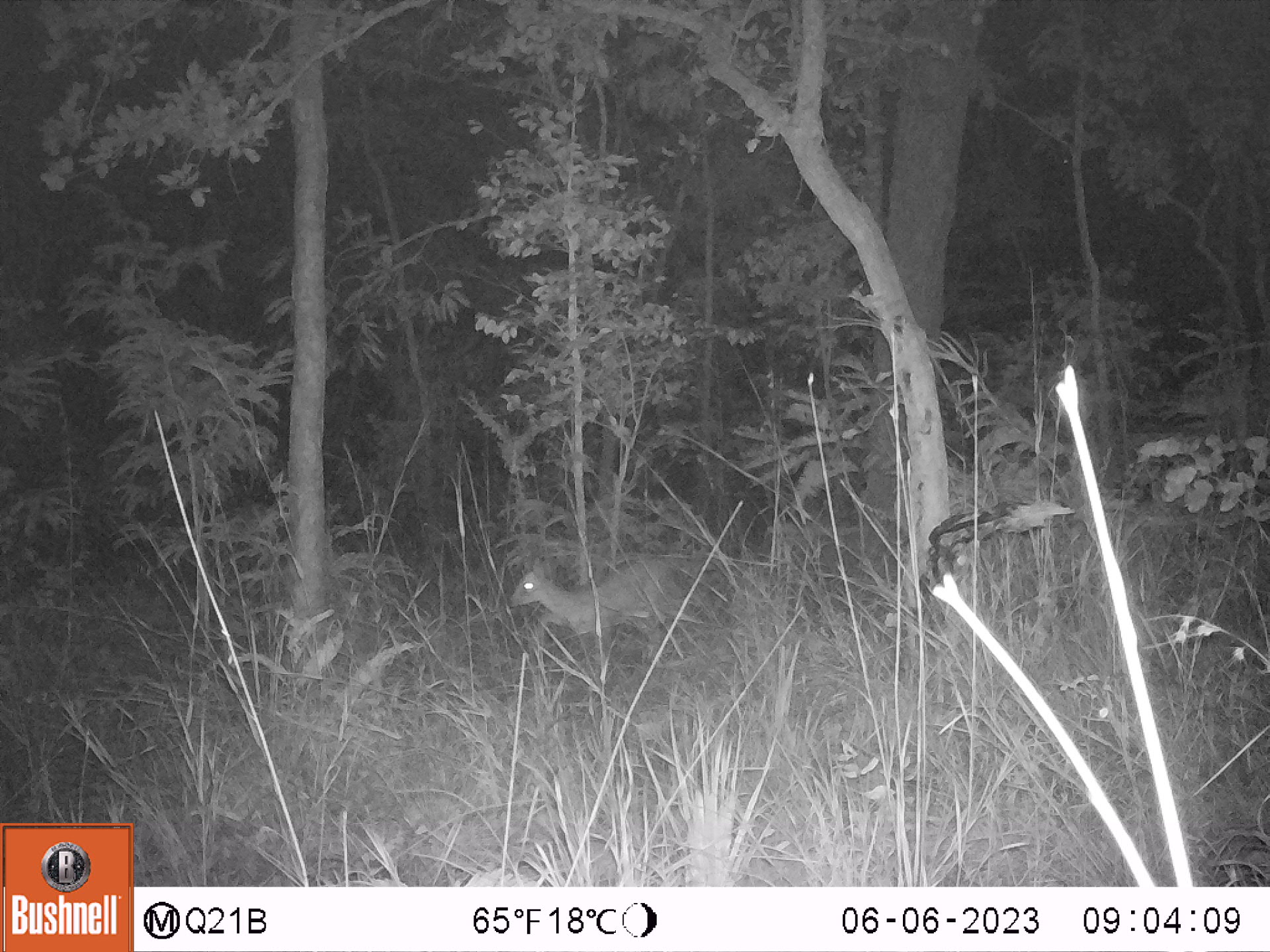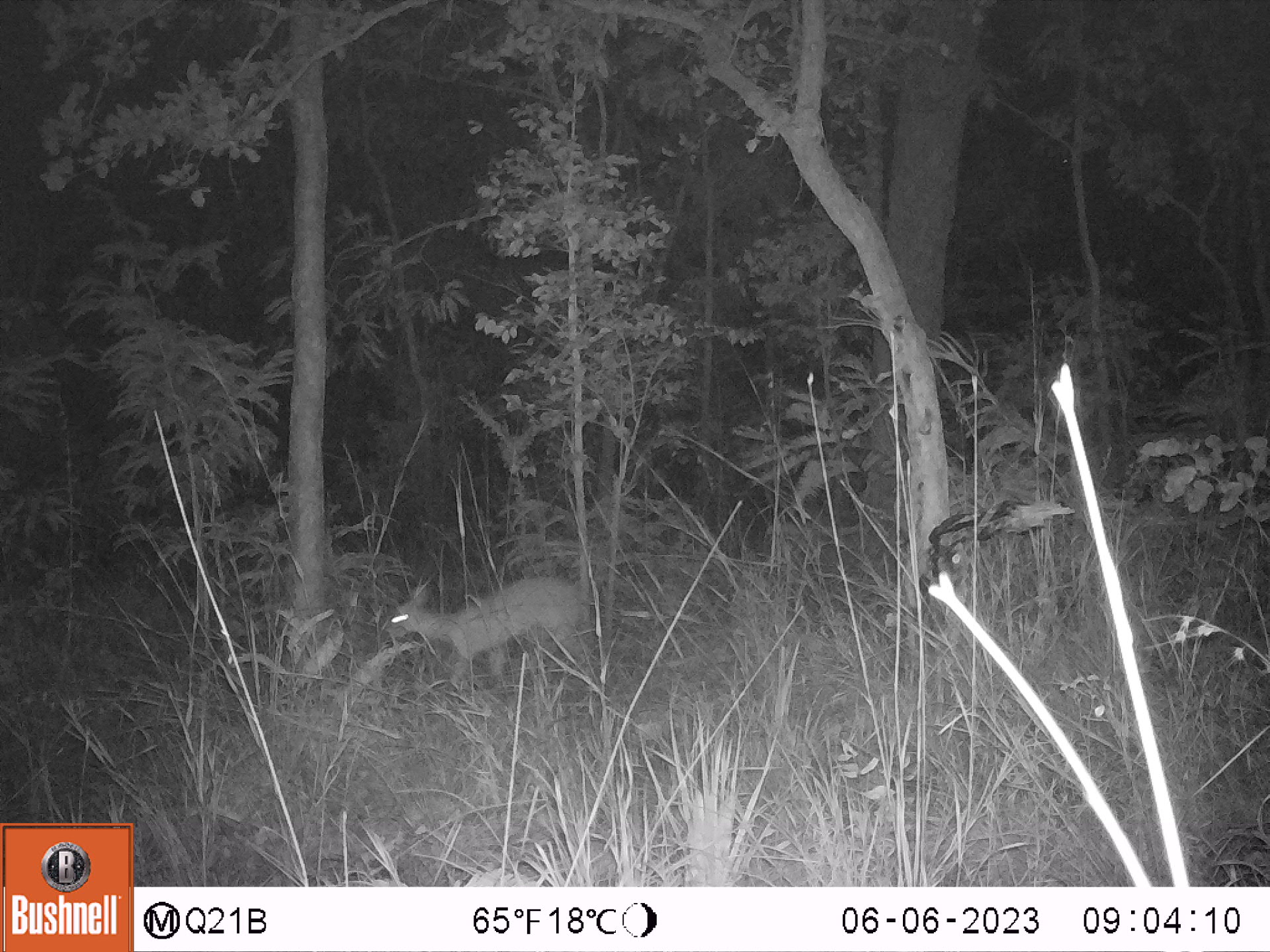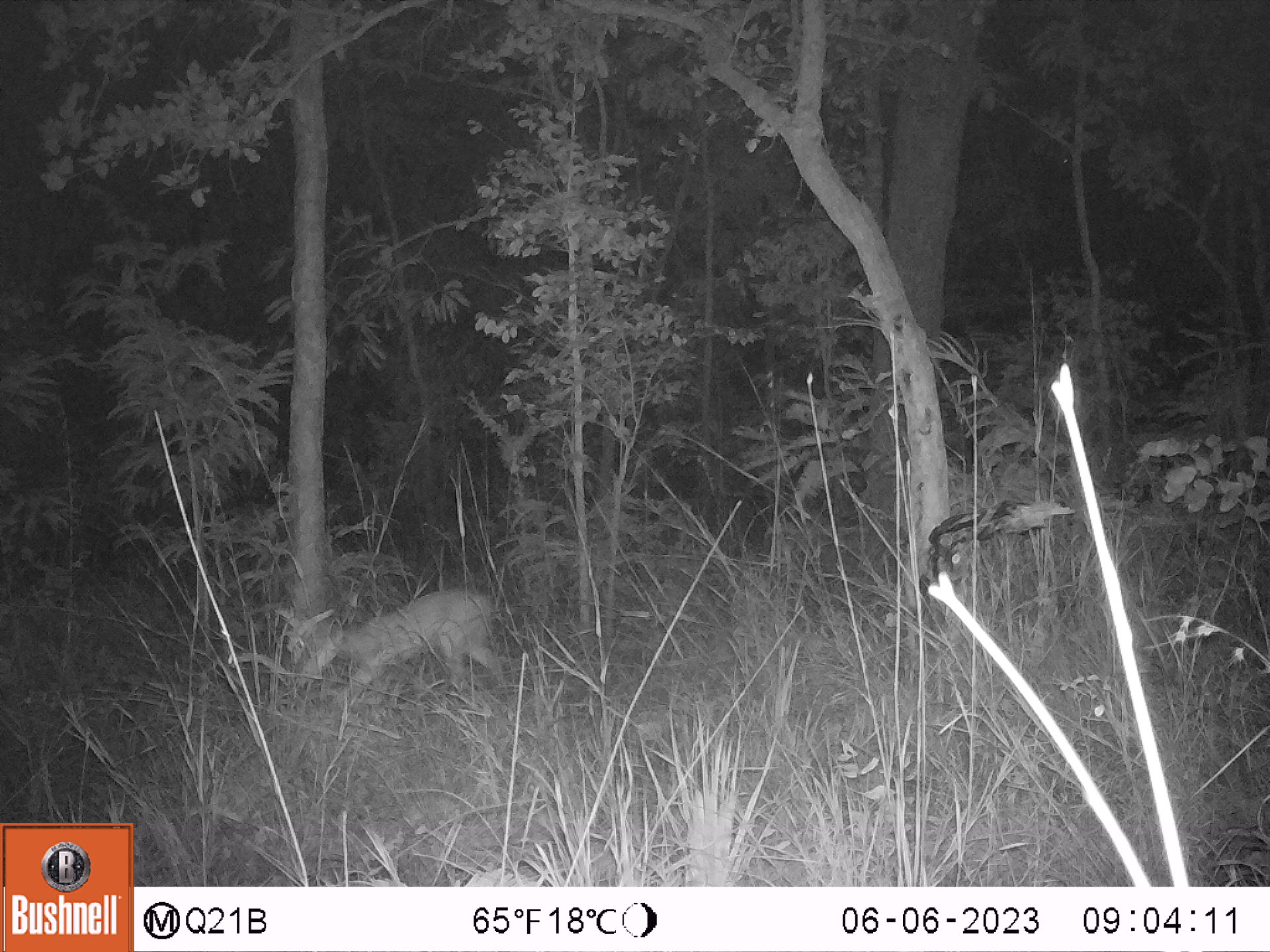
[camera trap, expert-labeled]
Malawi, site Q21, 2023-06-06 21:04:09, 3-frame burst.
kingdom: Animalia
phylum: Chordata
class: Mammalia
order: Artiodactyla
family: Bovidae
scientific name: Antilopinae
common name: small antelope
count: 1